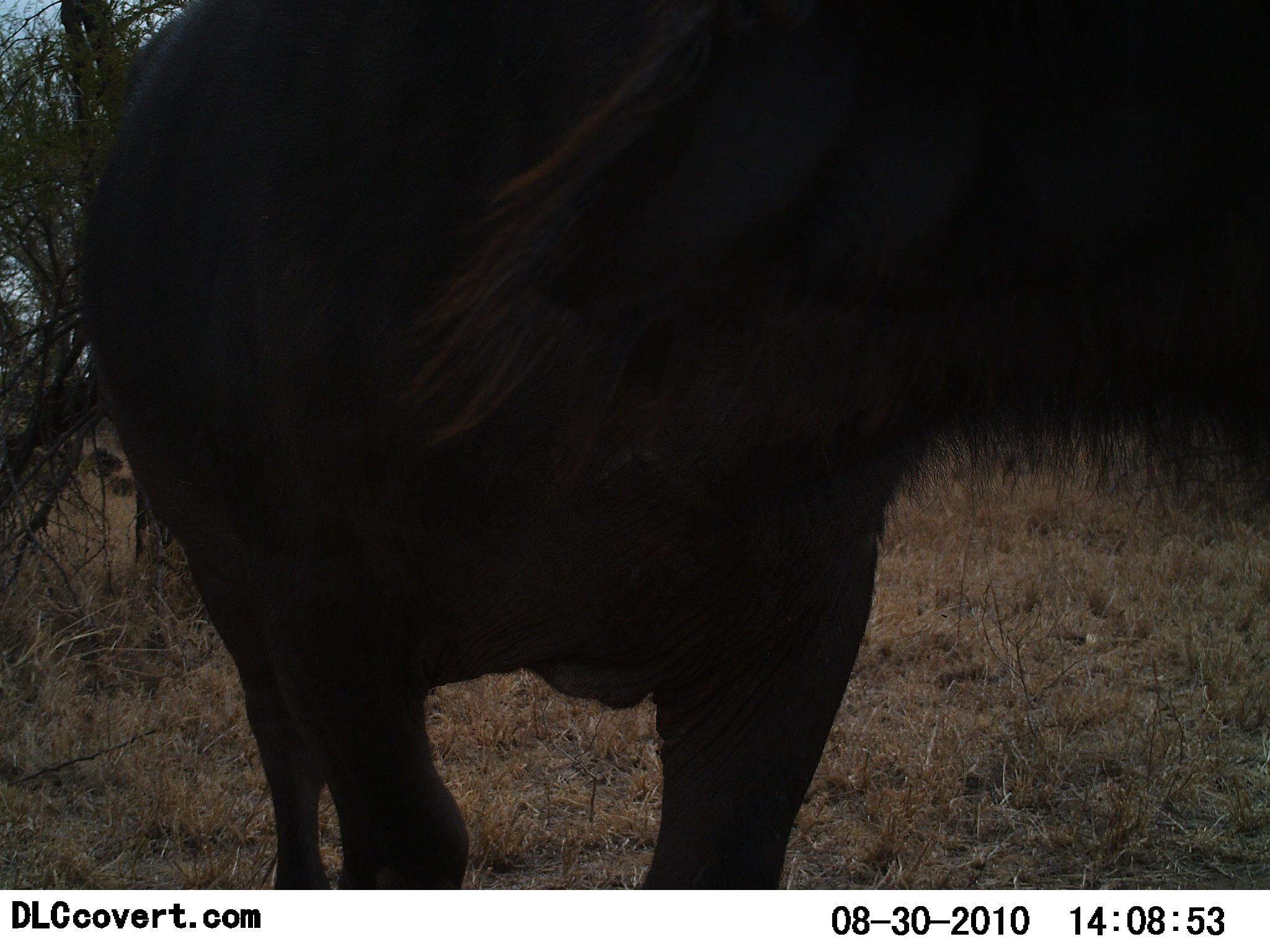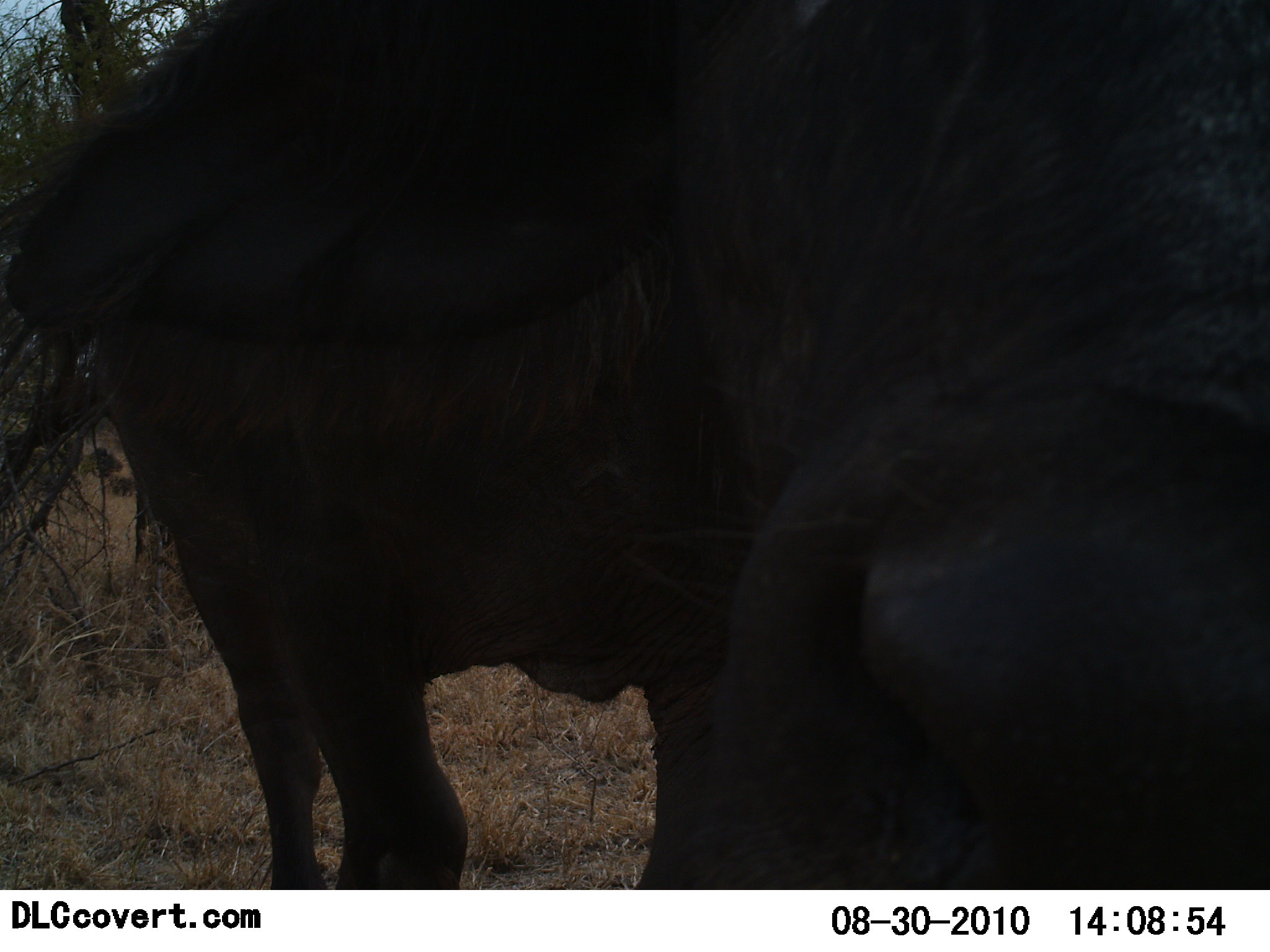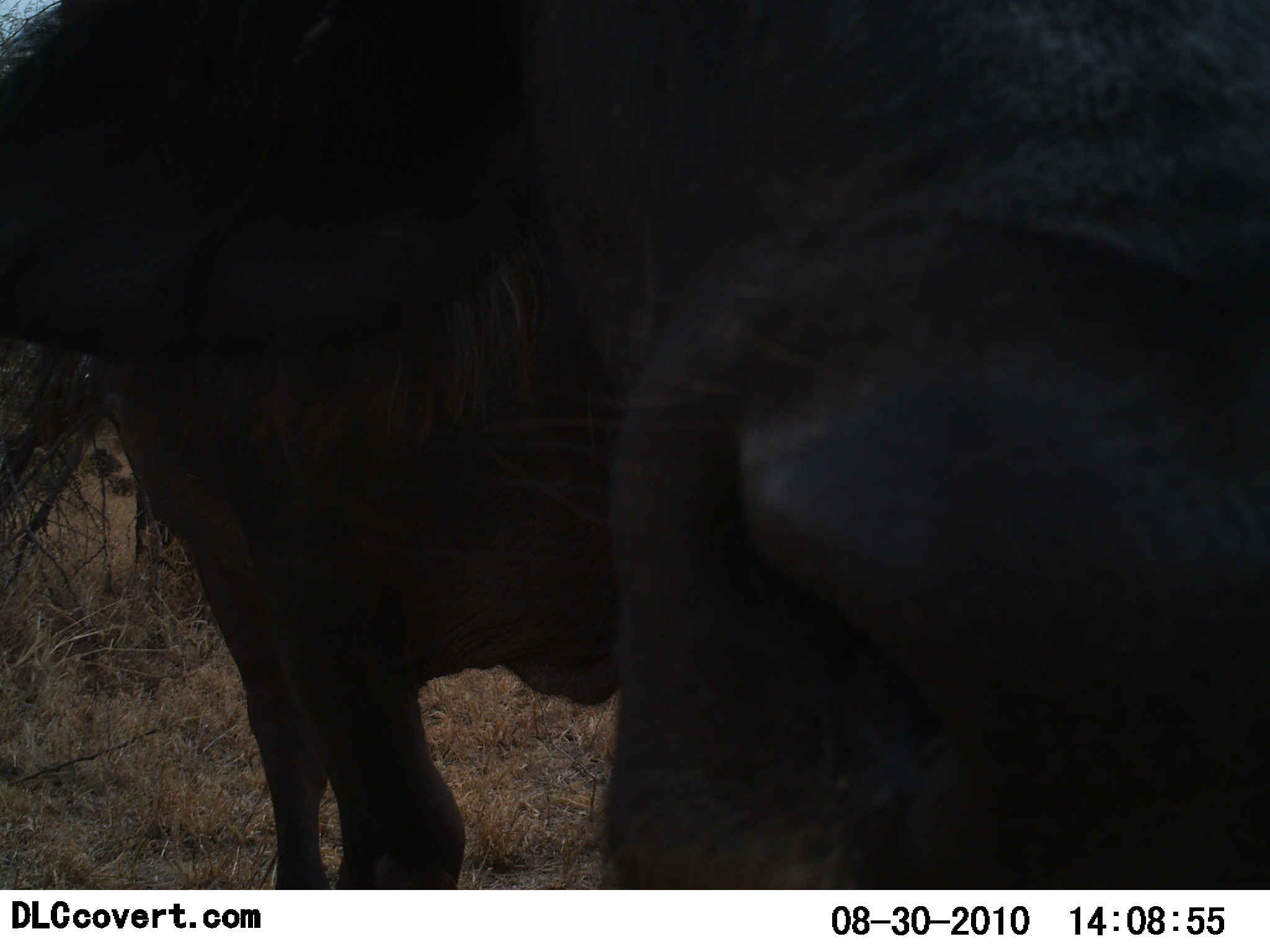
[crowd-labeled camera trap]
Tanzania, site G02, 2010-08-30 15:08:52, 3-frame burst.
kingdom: Animalia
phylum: Chordata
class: Mammalia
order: Artiodactyla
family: Bovidae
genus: Syncerus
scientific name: Syncerus caffer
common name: cape buffalo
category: buffalo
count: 1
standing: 73%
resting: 0%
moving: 13%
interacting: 27%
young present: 0%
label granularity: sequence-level